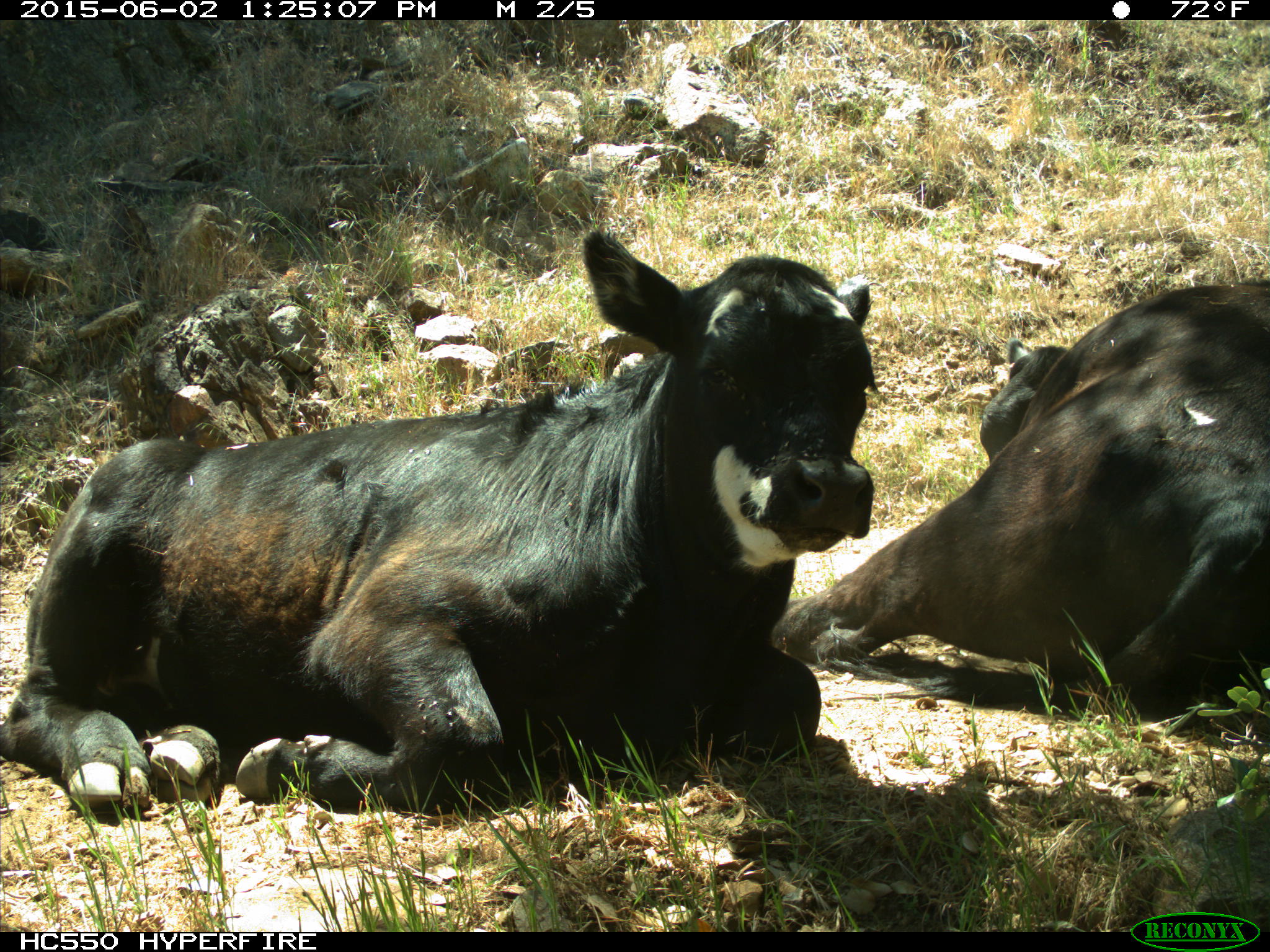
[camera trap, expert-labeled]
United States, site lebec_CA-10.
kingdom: Animalia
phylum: Chordata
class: Mammalia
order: Artiodactyla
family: Bovidae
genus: Bos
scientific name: Bos taurus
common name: domestic cow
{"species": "Bos taurus (domestic cow)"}